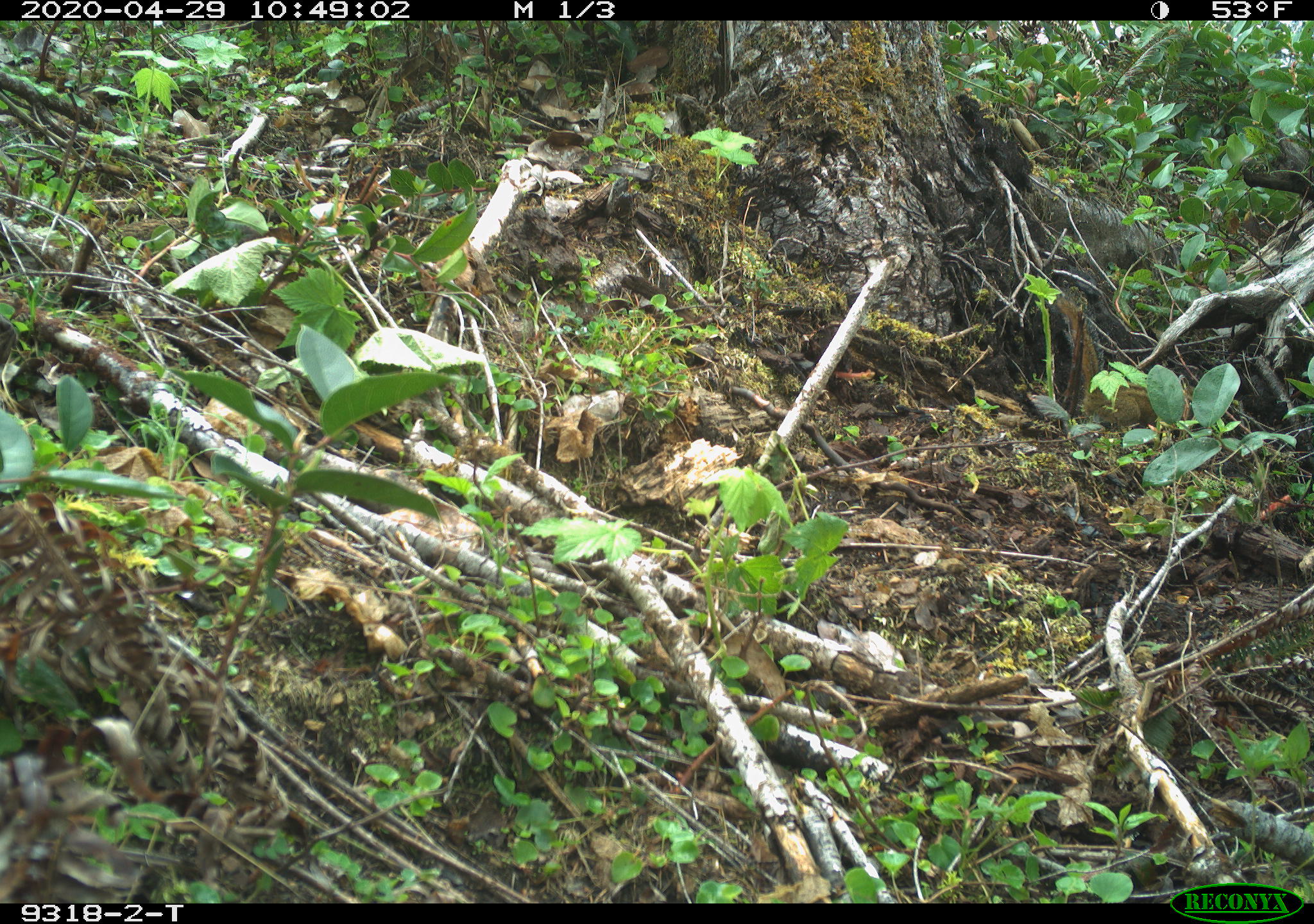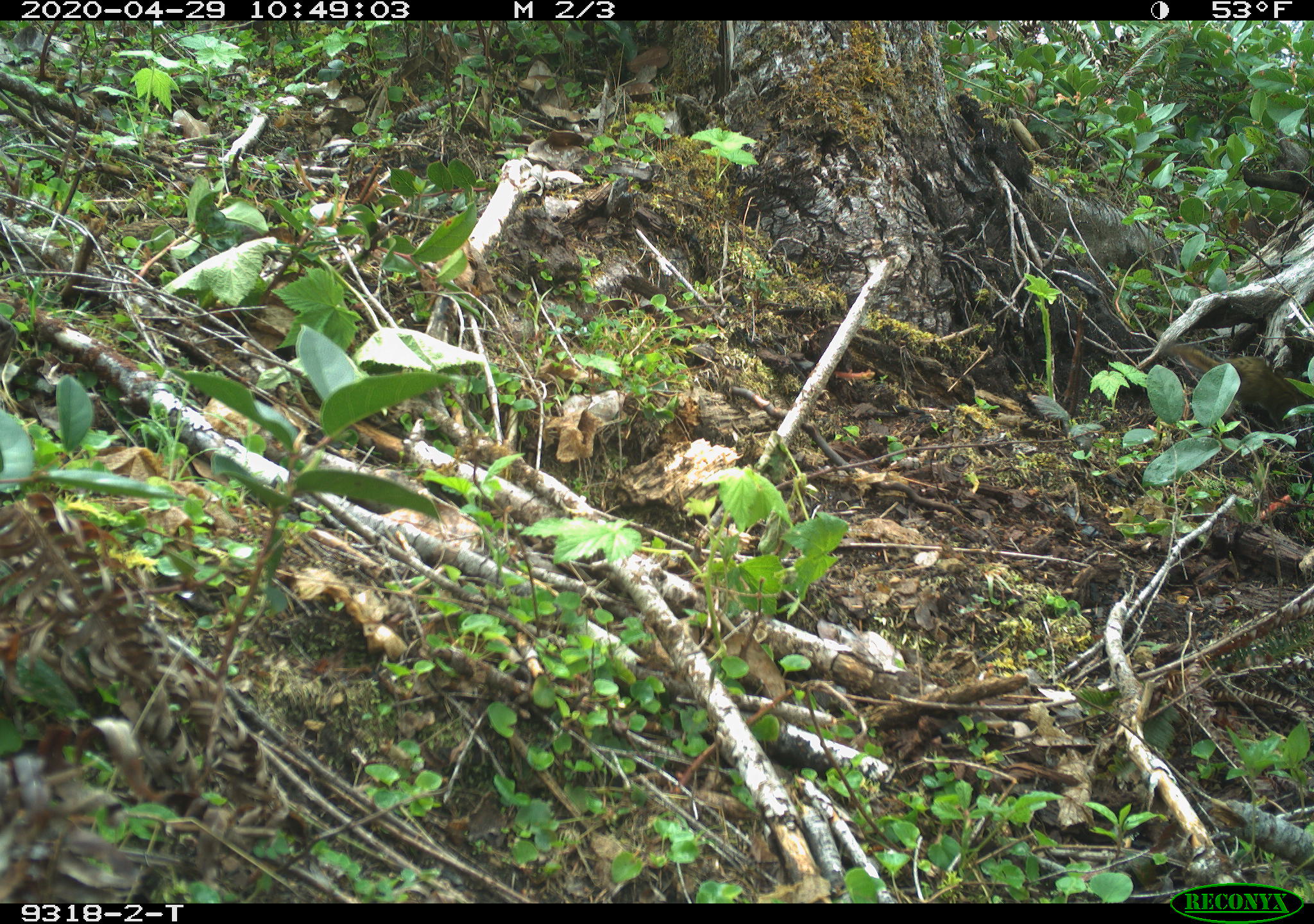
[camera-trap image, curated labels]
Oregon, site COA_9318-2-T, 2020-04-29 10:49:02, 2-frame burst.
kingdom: Animalia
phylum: Chordata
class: Mammalia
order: Rodentia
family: Sciuridae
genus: Neotamias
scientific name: Neotamias townsendii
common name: townsend's chipmunk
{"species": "townsend's chipmunk (Neotamias townsendii)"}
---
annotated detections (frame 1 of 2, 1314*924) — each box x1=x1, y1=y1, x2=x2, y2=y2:
townsend's chipmunk: x1=1047, y1=281, x2=1193, y2=432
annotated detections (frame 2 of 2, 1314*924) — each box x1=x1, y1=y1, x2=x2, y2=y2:
townsend's chipmunk: x1=1155, y1=334, x2=1303, y2=433